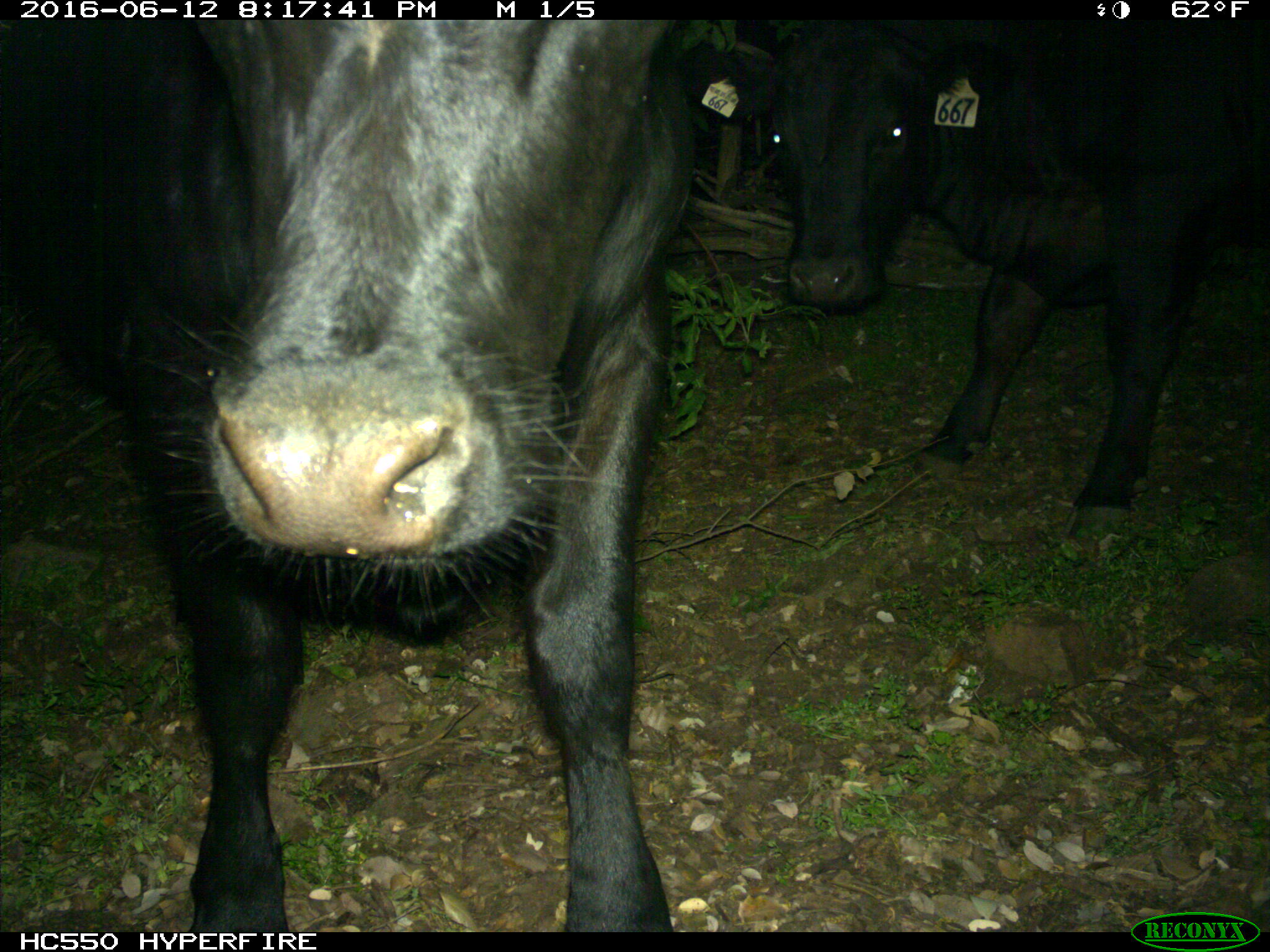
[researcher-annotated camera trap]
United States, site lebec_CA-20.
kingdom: Animalia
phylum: Chordata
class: Mammalia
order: Artiodactyla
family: Bovidae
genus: Bos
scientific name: Bos taurus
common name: domestic cow